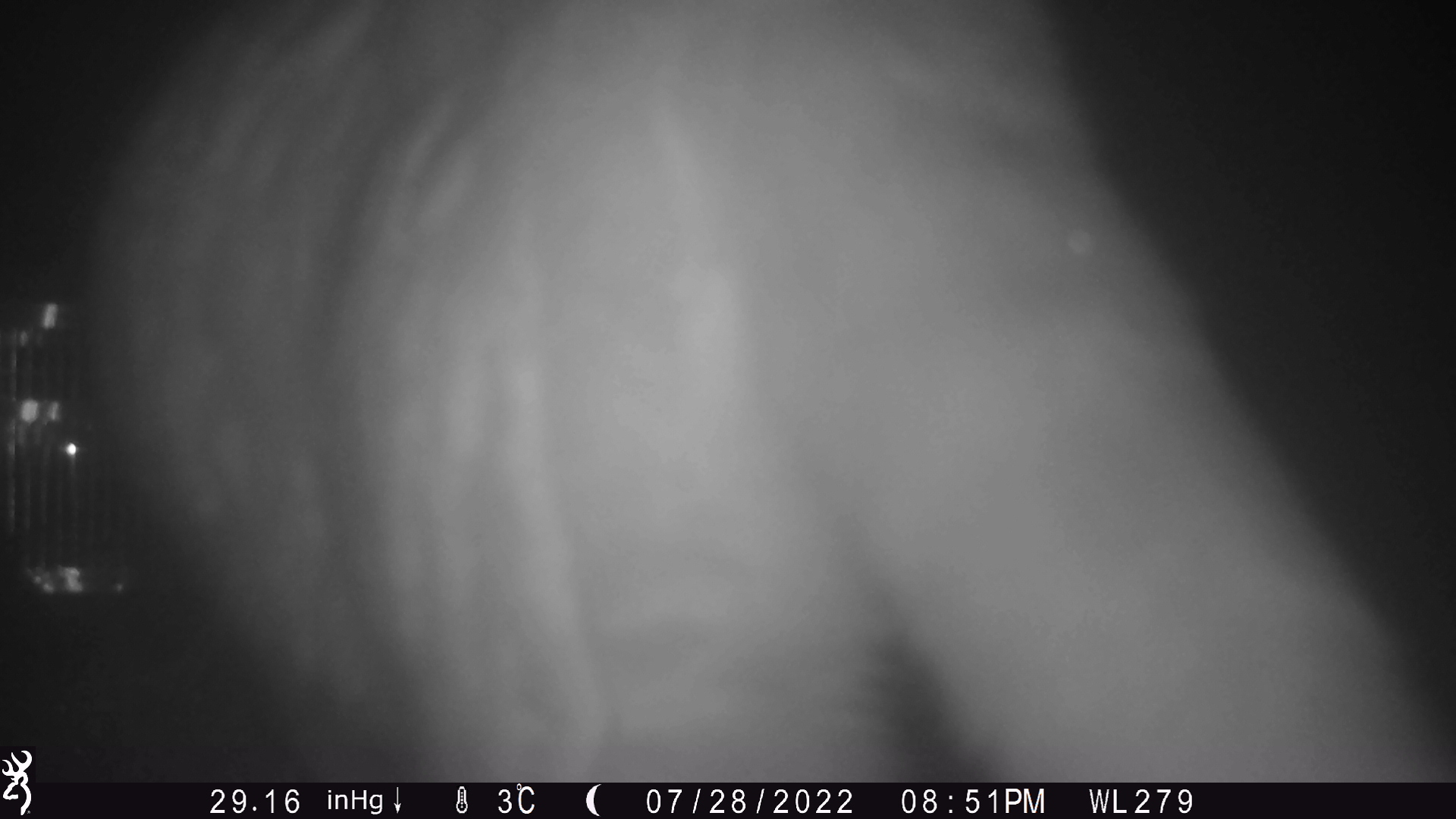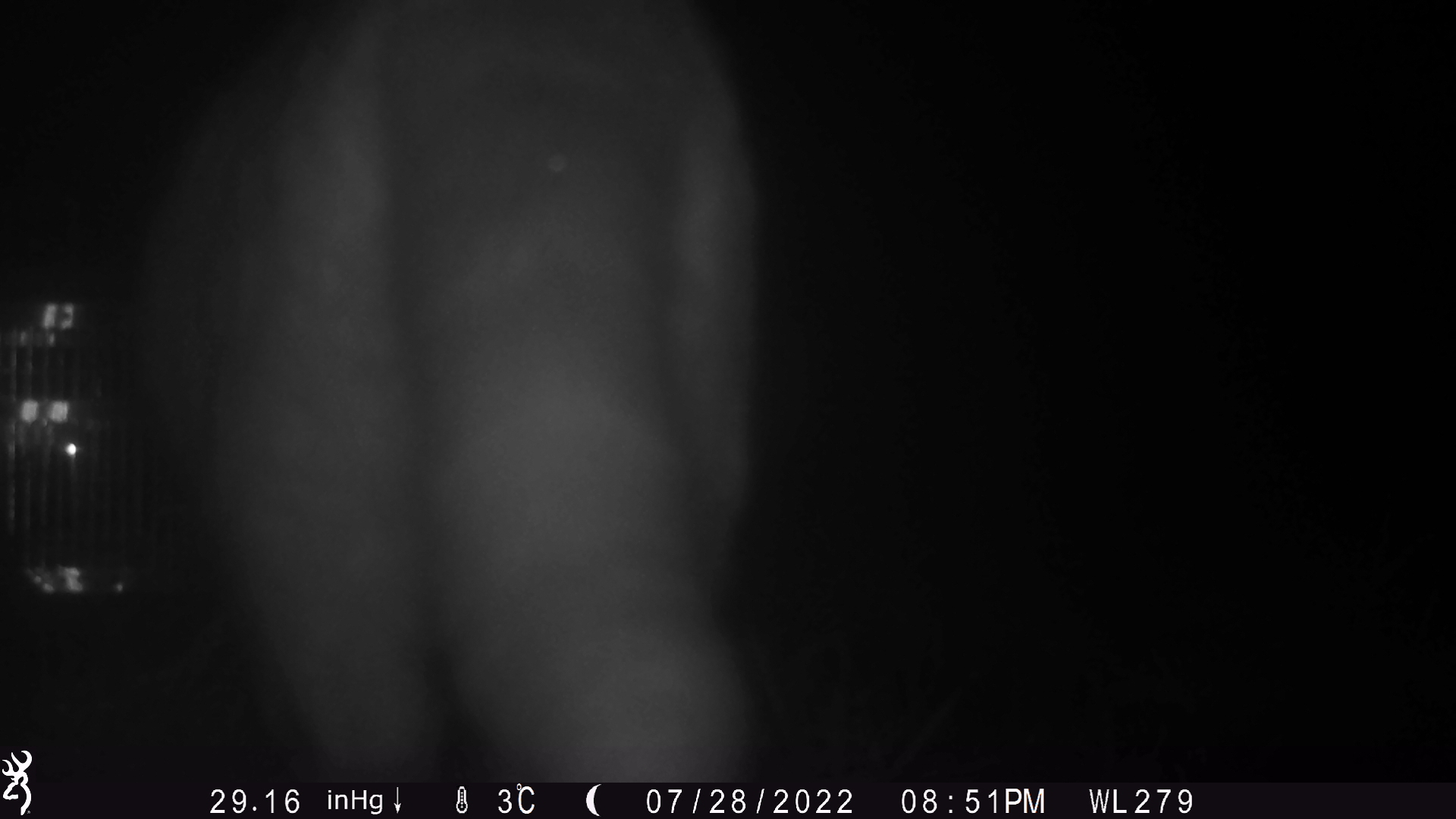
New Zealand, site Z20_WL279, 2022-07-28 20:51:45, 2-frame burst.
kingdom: Animalia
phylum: Chordata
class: Mammalia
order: Carnivora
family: Felidae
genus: Felis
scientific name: Felis catus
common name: domestic cat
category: cat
Cat (domestic cat) (Felis catus).